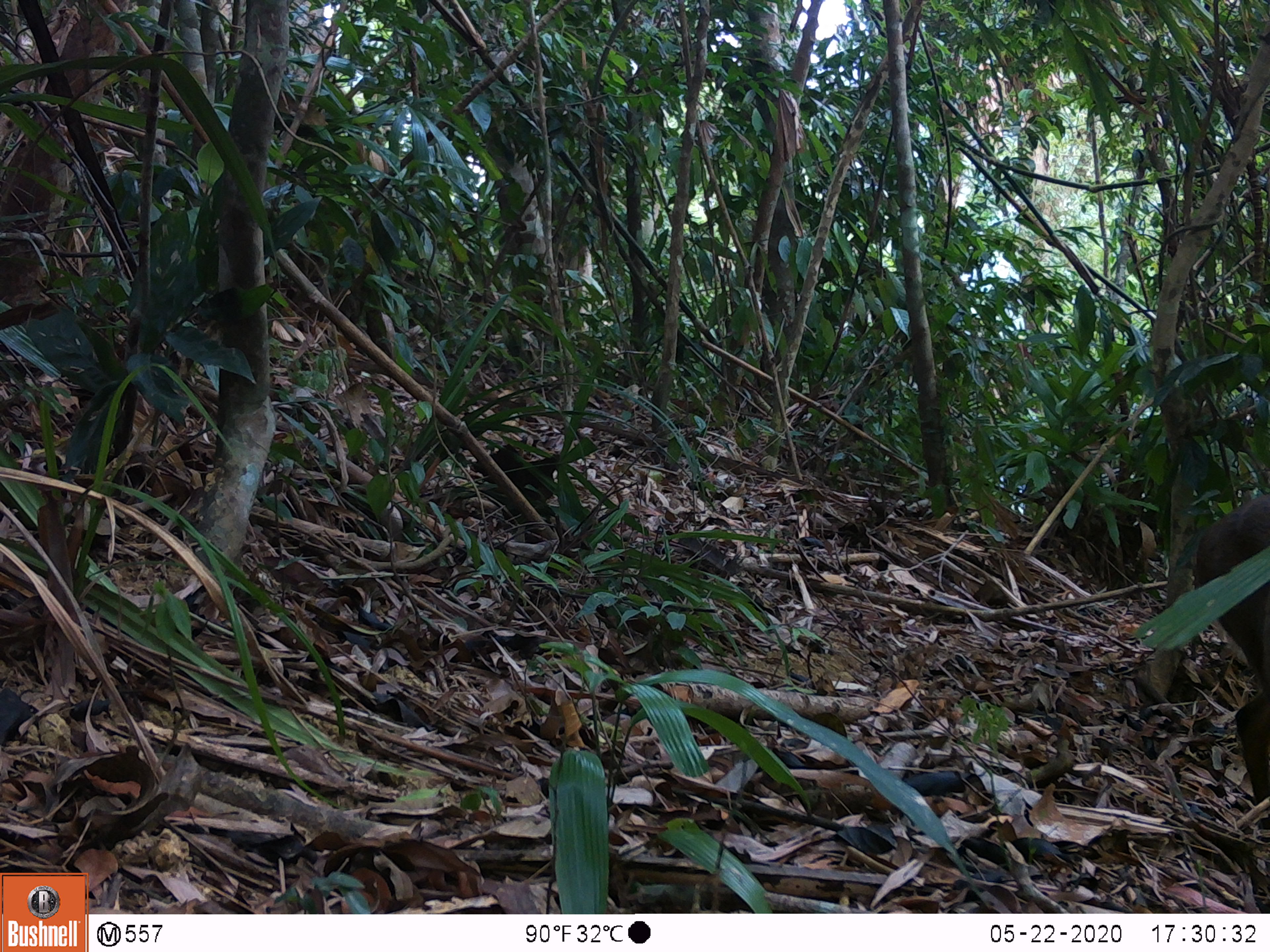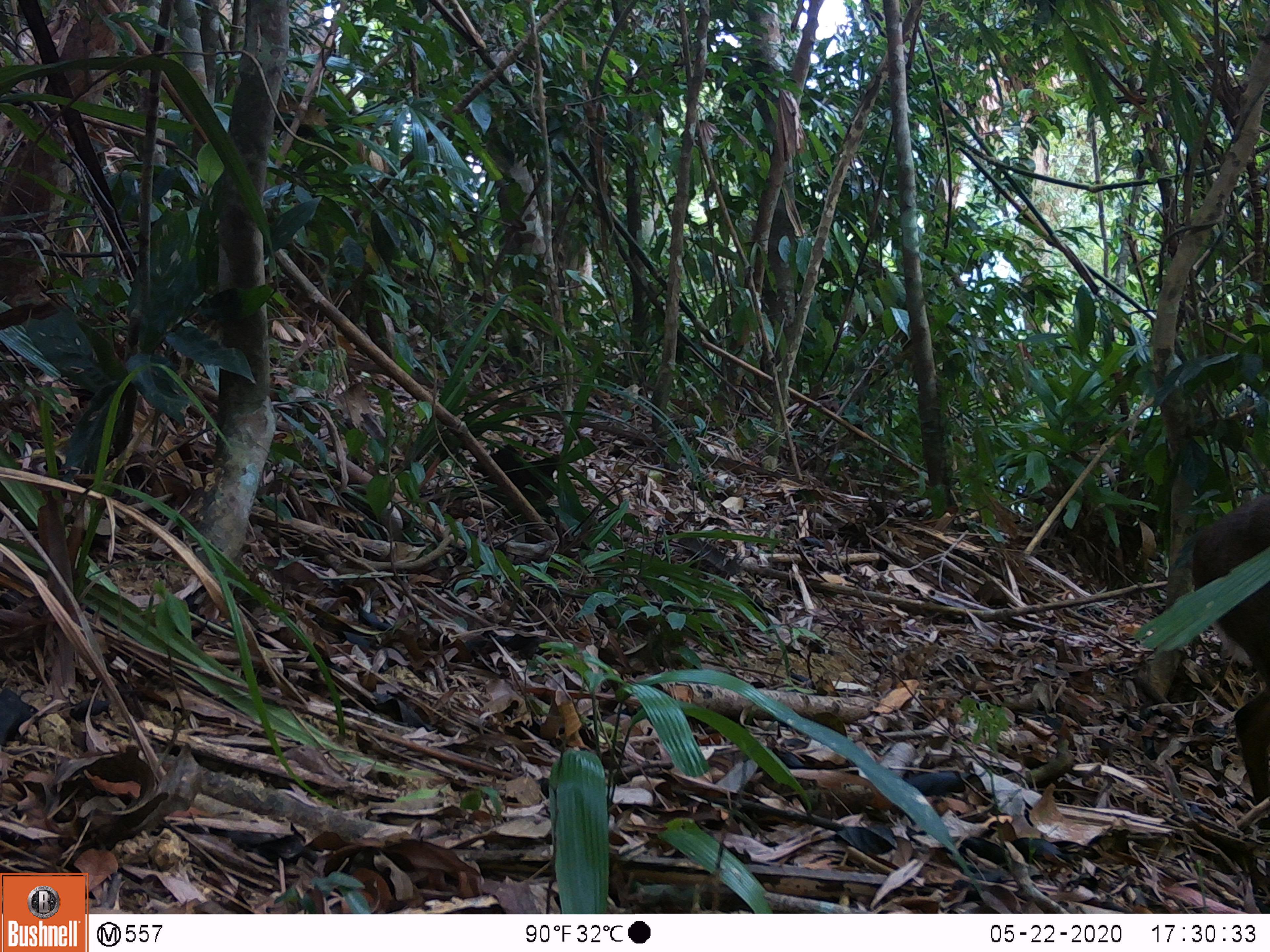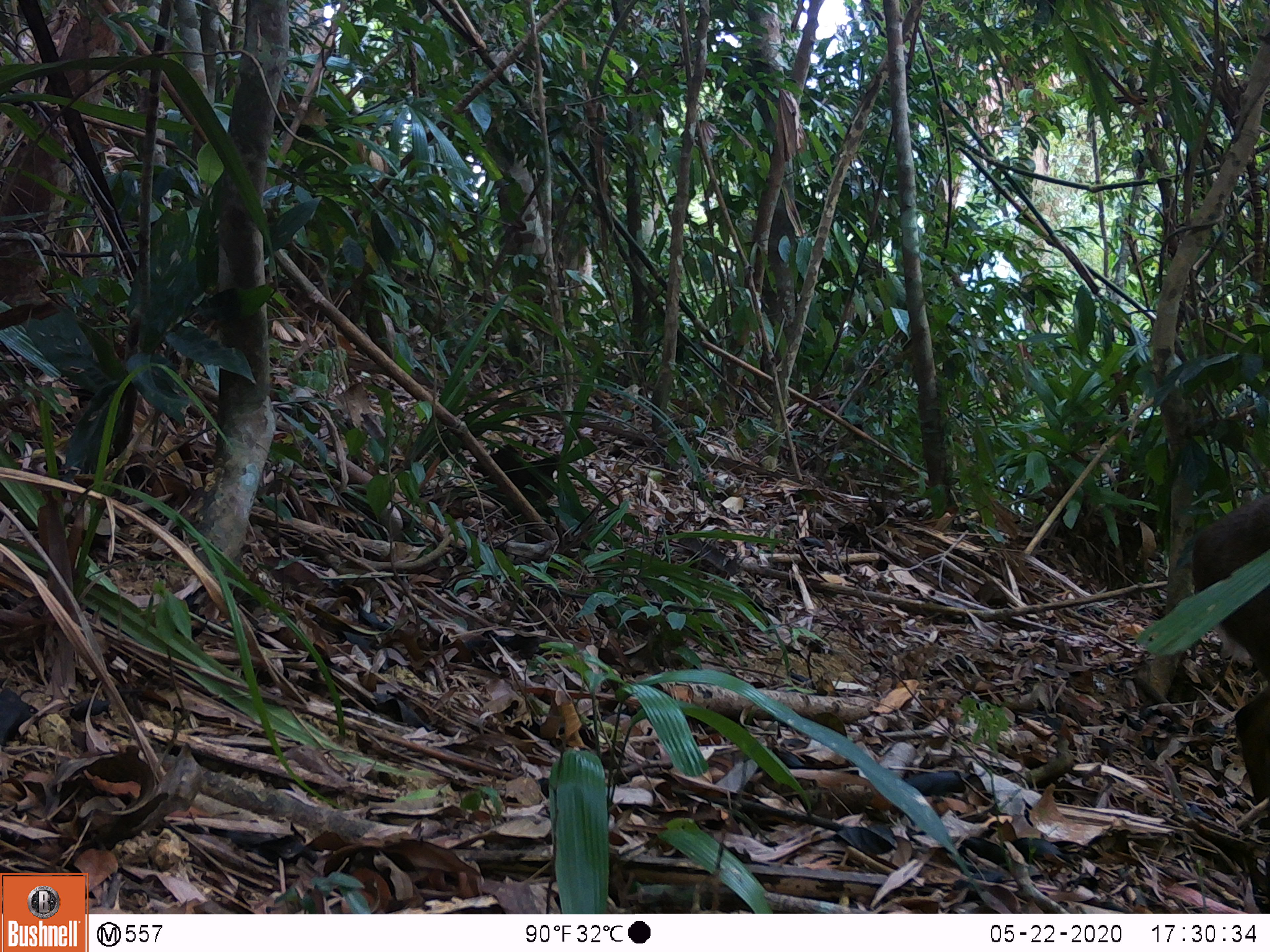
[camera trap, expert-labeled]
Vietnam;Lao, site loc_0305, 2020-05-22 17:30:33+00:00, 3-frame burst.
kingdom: Animalia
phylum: Chordata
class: Mammalia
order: Artiodactyla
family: Cervidae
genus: Muntiacus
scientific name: Muntiacus rooseveltorum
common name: roosevelt's muntjac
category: roosevelts muntjac group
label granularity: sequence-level